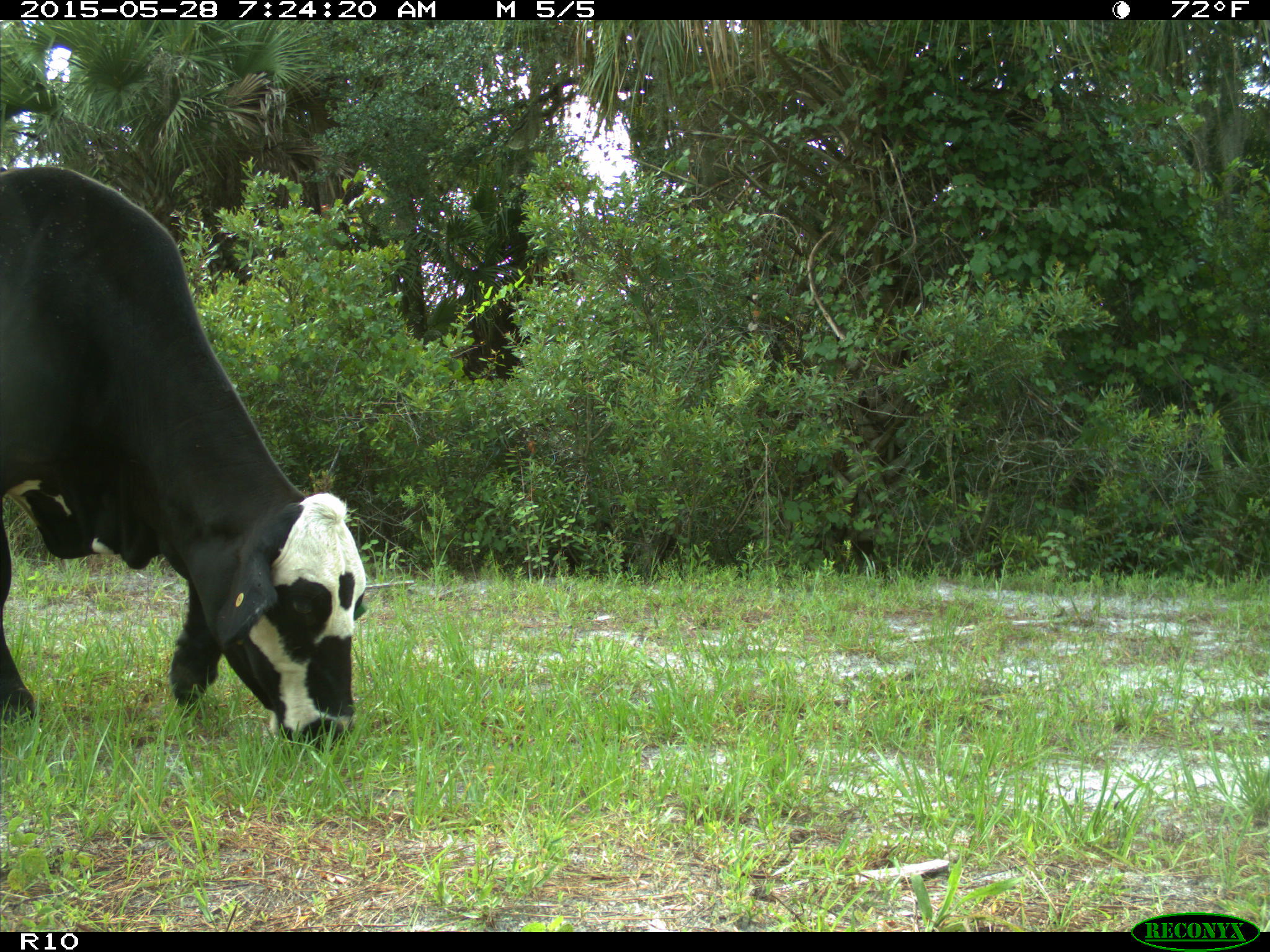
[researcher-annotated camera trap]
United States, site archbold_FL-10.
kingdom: Animalia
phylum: Chordata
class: Mammalia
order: Artiodactyla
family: Bovidae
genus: Bos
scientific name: Bos taurus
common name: domestic cow